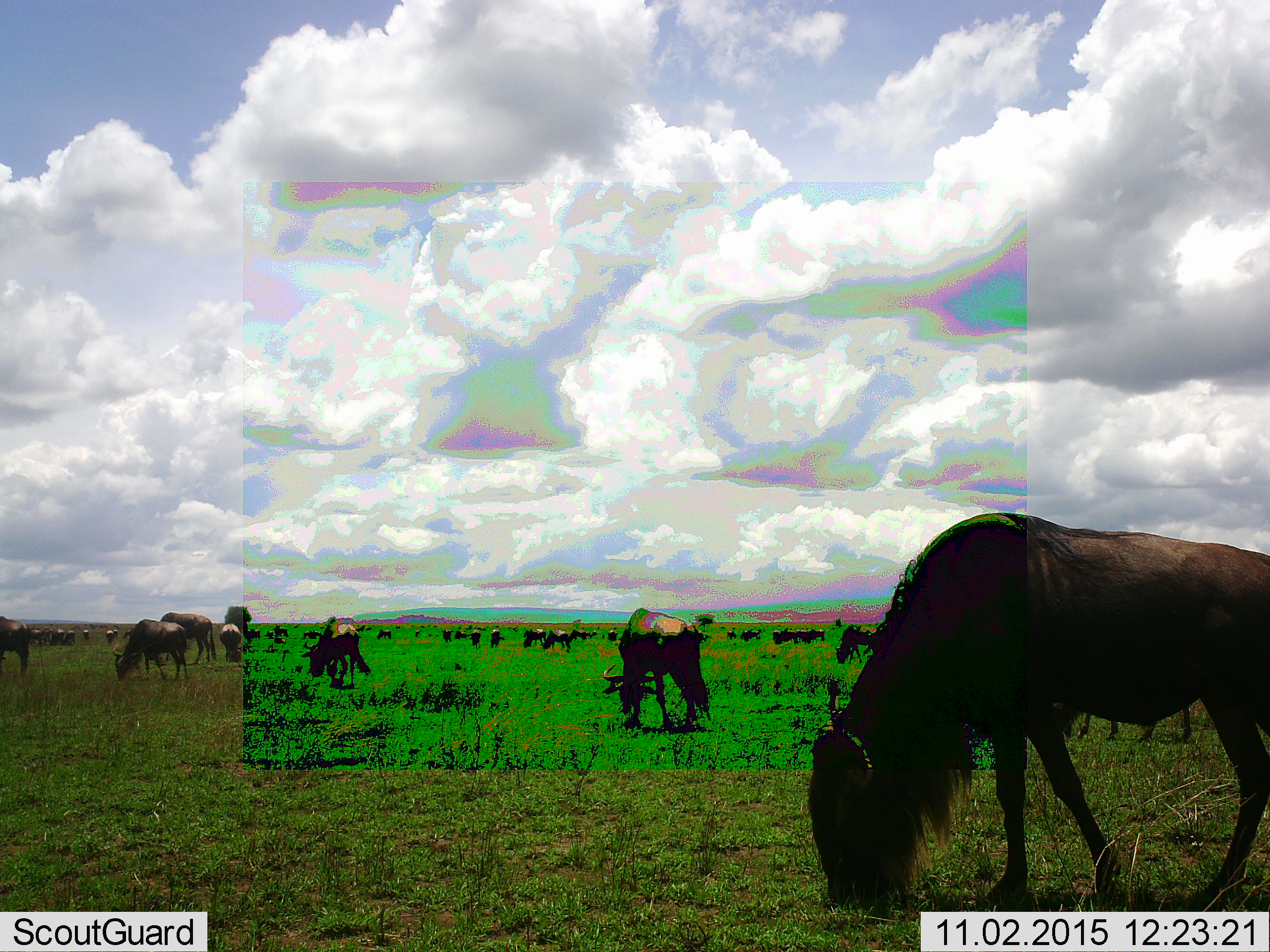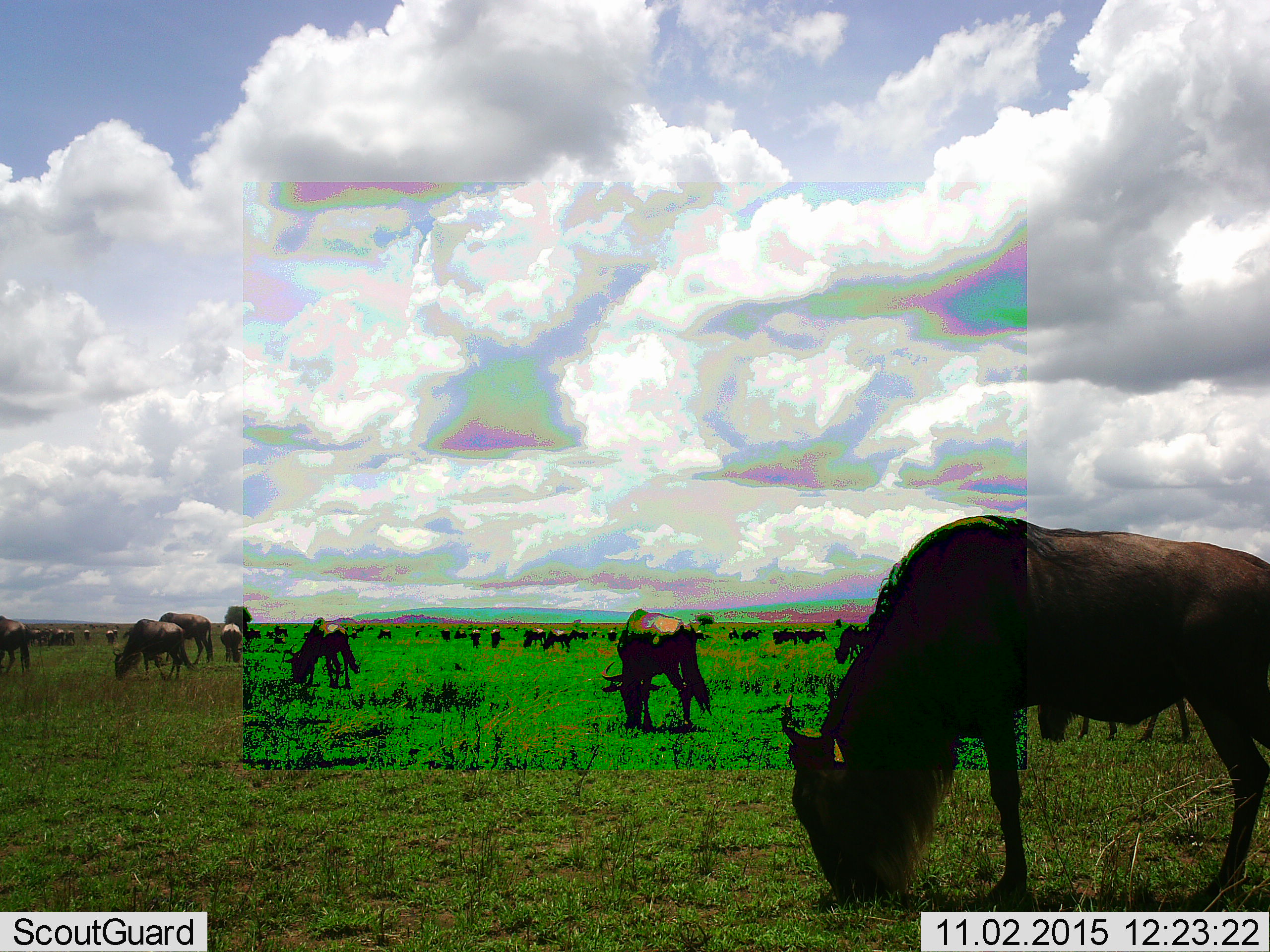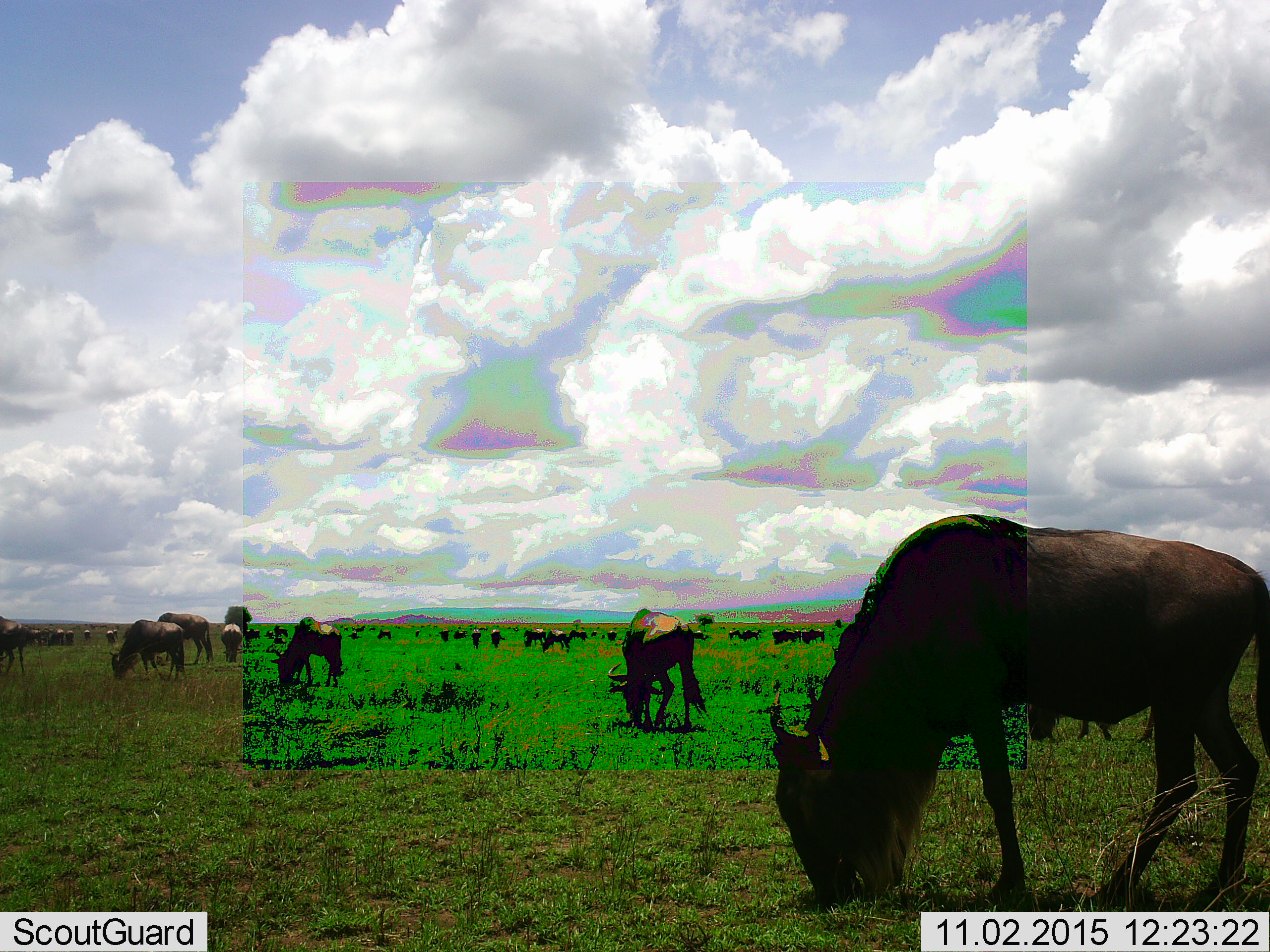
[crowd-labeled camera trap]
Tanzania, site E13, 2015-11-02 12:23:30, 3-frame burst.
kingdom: Animalia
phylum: Chordata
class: Mammalia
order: Artiodactyla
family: Bovidae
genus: Connochaetes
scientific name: Connochaetes taurinus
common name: blue wildebeest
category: wildebeest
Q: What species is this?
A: Wildebeest (blue wildebeest) (Connochaetes taurinus).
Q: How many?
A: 11-50.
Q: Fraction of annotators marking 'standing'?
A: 63%.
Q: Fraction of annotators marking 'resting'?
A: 5%.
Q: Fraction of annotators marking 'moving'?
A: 84%.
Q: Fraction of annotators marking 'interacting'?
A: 5%.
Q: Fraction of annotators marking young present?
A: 11%.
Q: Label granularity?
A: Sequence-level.